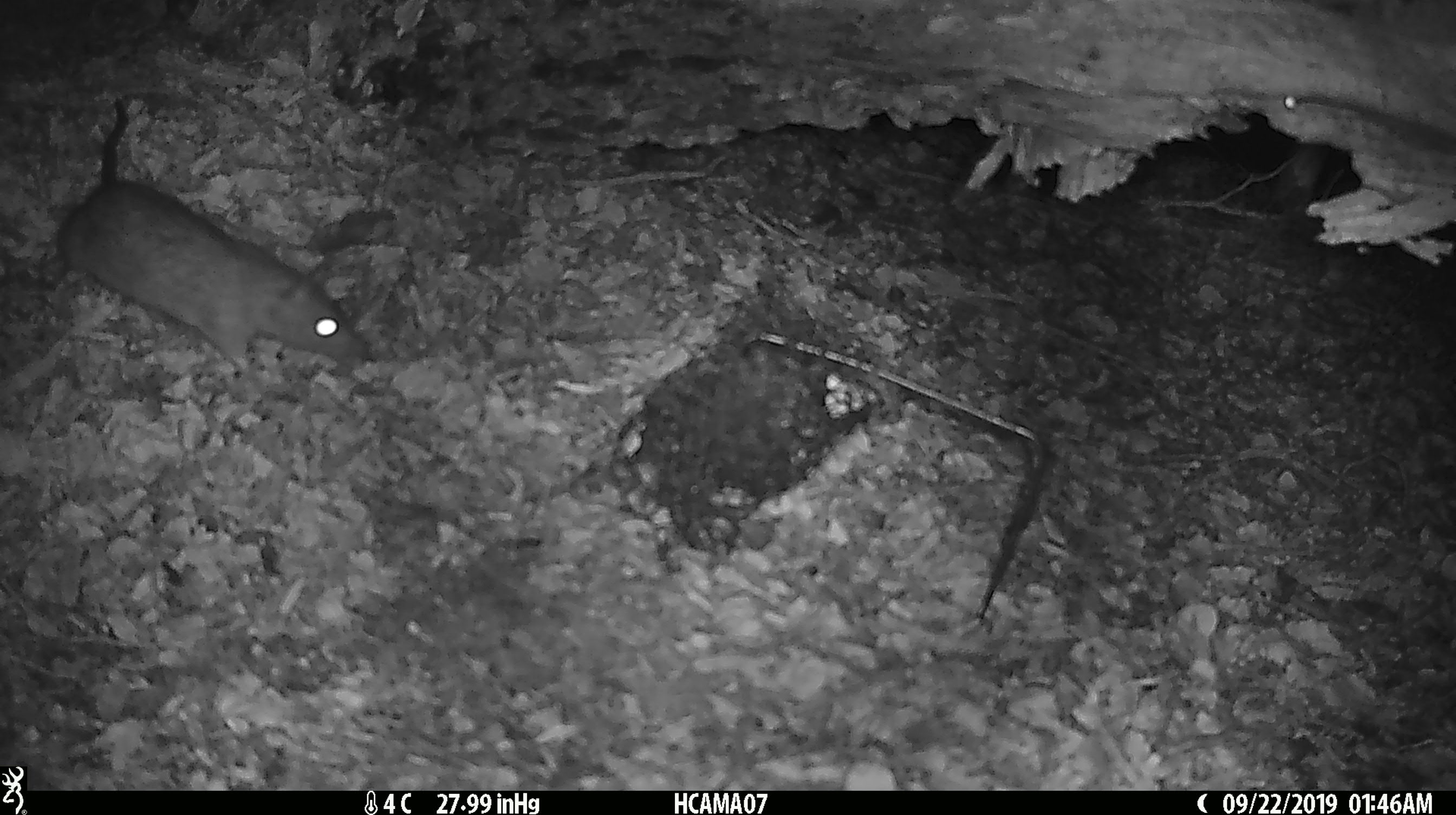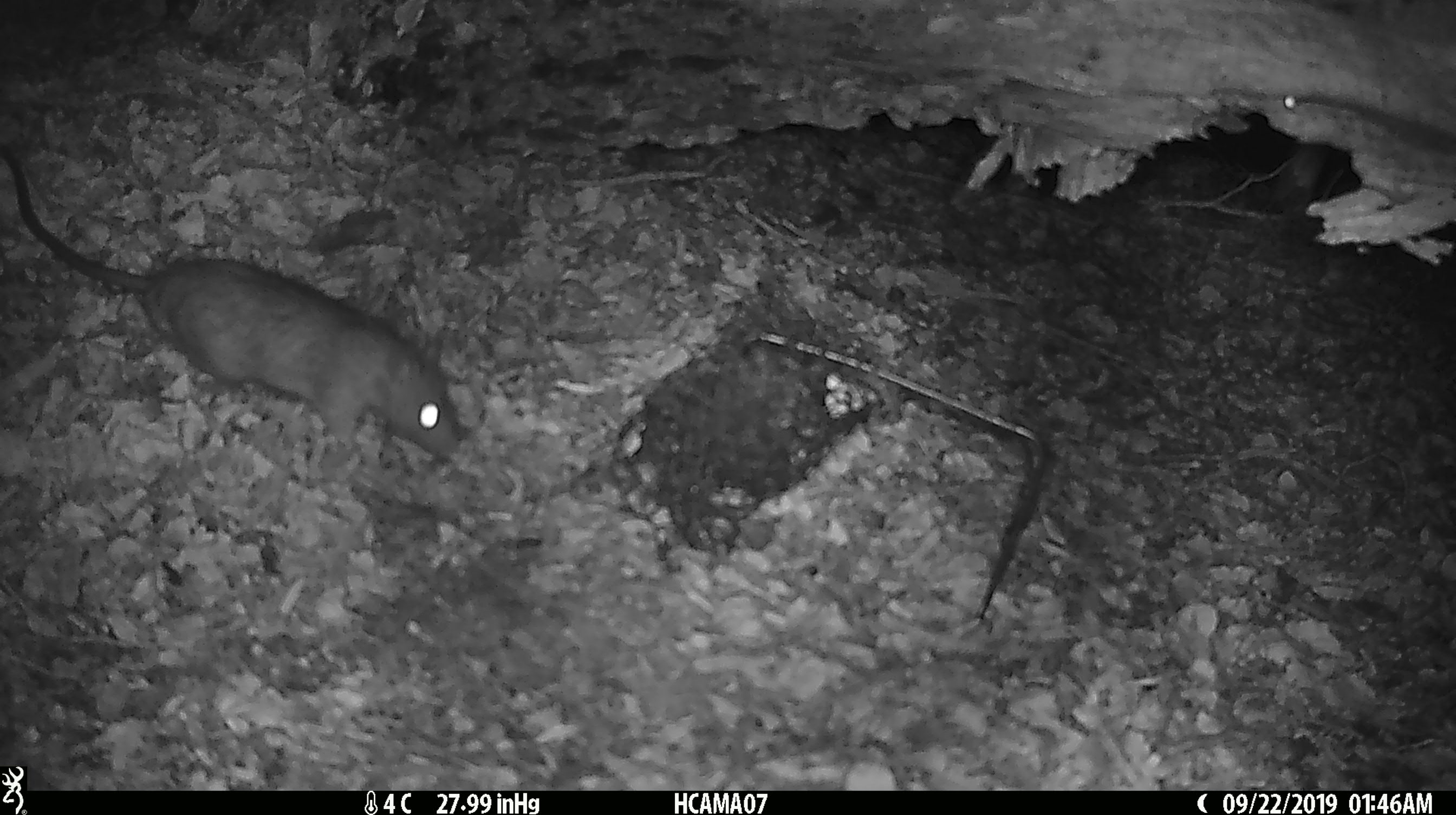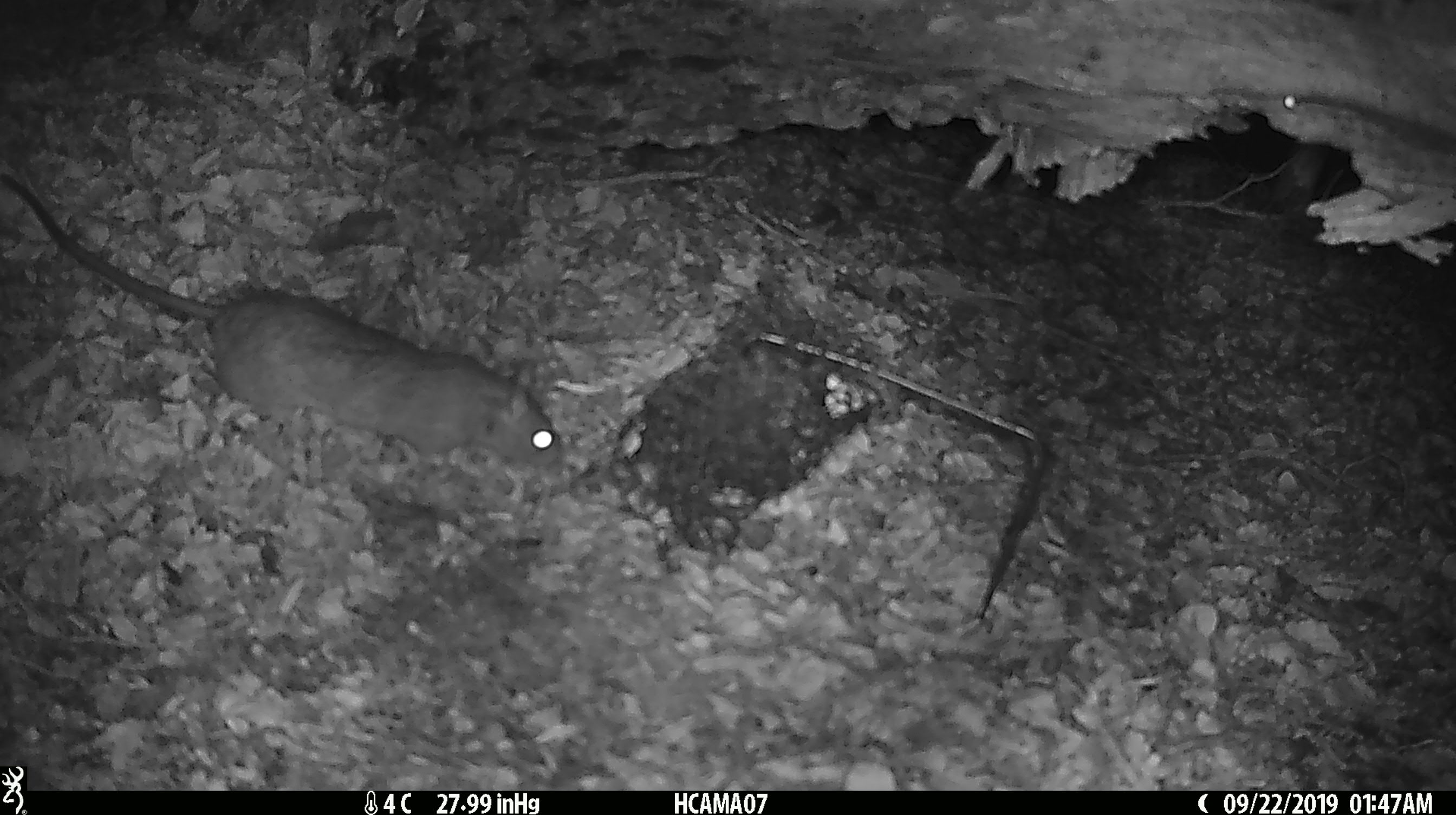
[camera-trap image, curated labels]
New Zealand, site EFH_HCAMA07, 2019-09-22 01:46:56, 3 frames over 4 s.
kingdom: Animalia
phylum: Chordata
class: Mammalia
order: Rodentia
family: Muridae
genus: Rattus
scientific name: Rattus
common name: rat